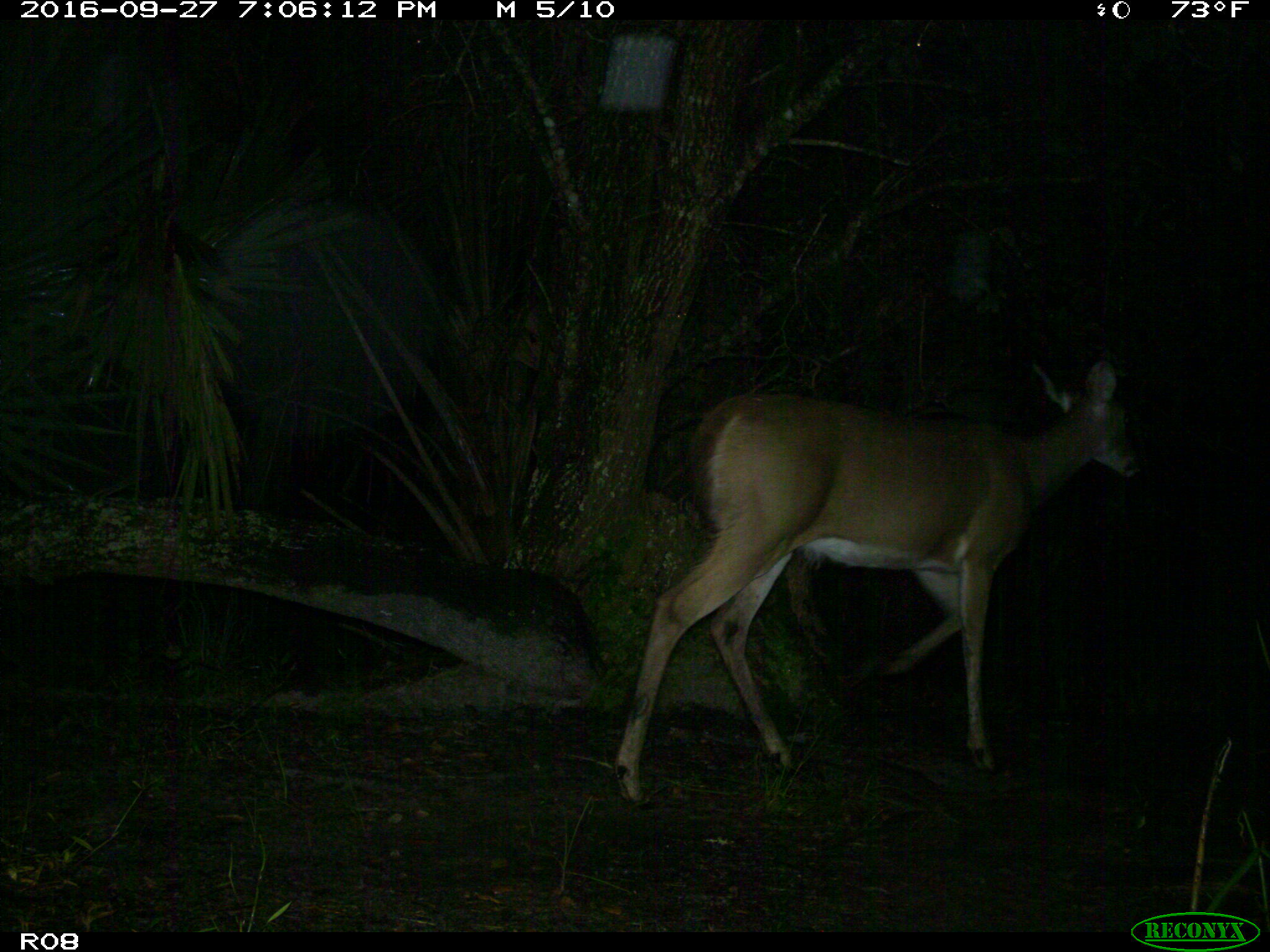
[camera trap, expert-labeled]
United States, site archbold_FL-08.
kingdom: Animalia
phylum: Chordata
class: Mammalia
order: Artiodactyla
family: Cervidae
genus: Odocoileus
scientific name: Odocoileus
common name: deer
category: unidentified deer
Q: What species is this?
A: Unidentified deer (deer) (Odocoileus).